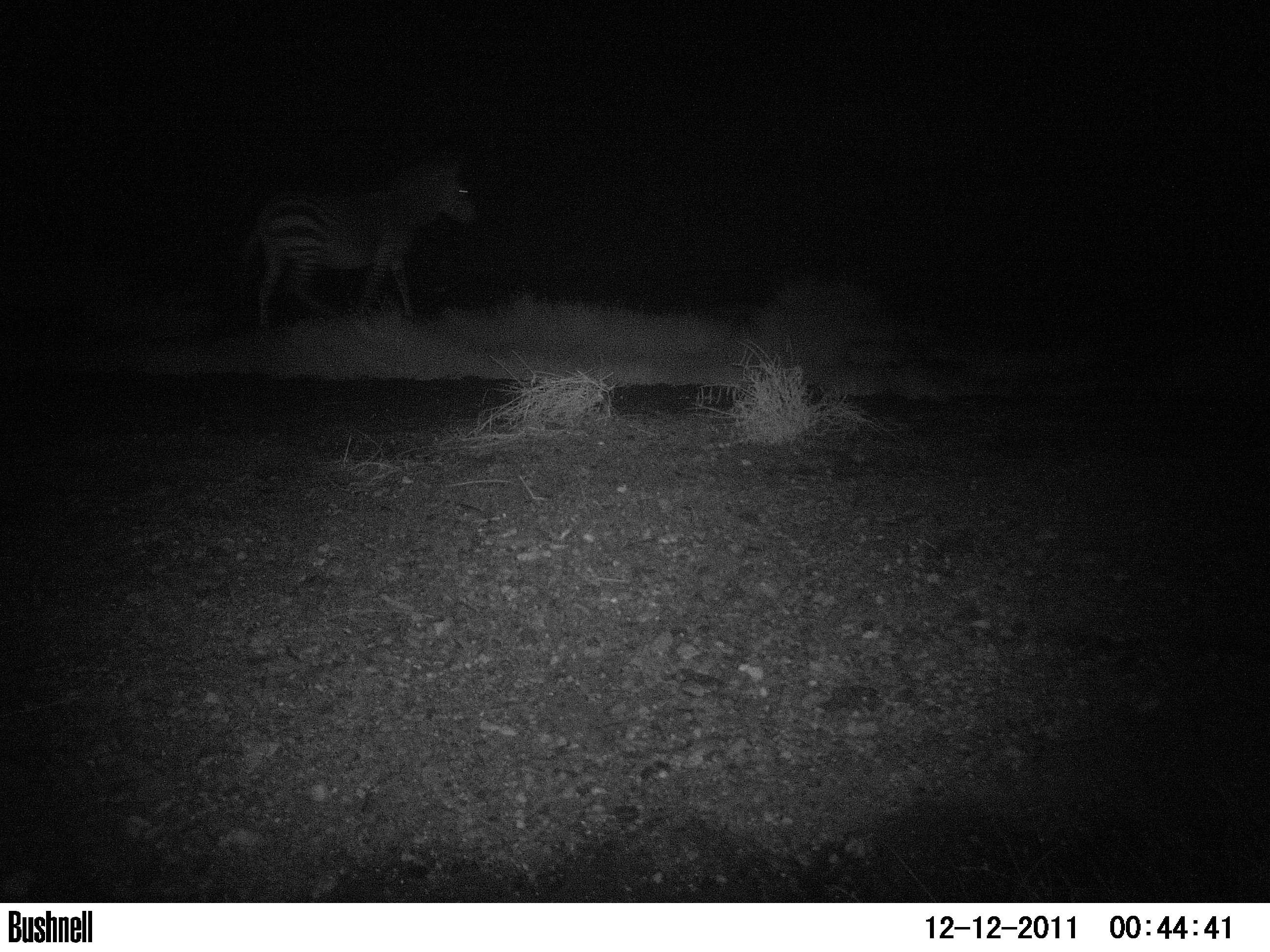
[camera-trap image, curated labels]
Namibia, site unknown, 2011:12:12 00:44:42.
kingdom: Animalia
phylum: Chordata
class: Mammalia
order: Perissodactyla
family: Equidae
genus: Equus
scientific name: Equus zebra hartmannae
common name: hartmann's mountain zebra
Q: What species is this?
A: Equus zebra hartmannae (hartmann's mountain zebra).